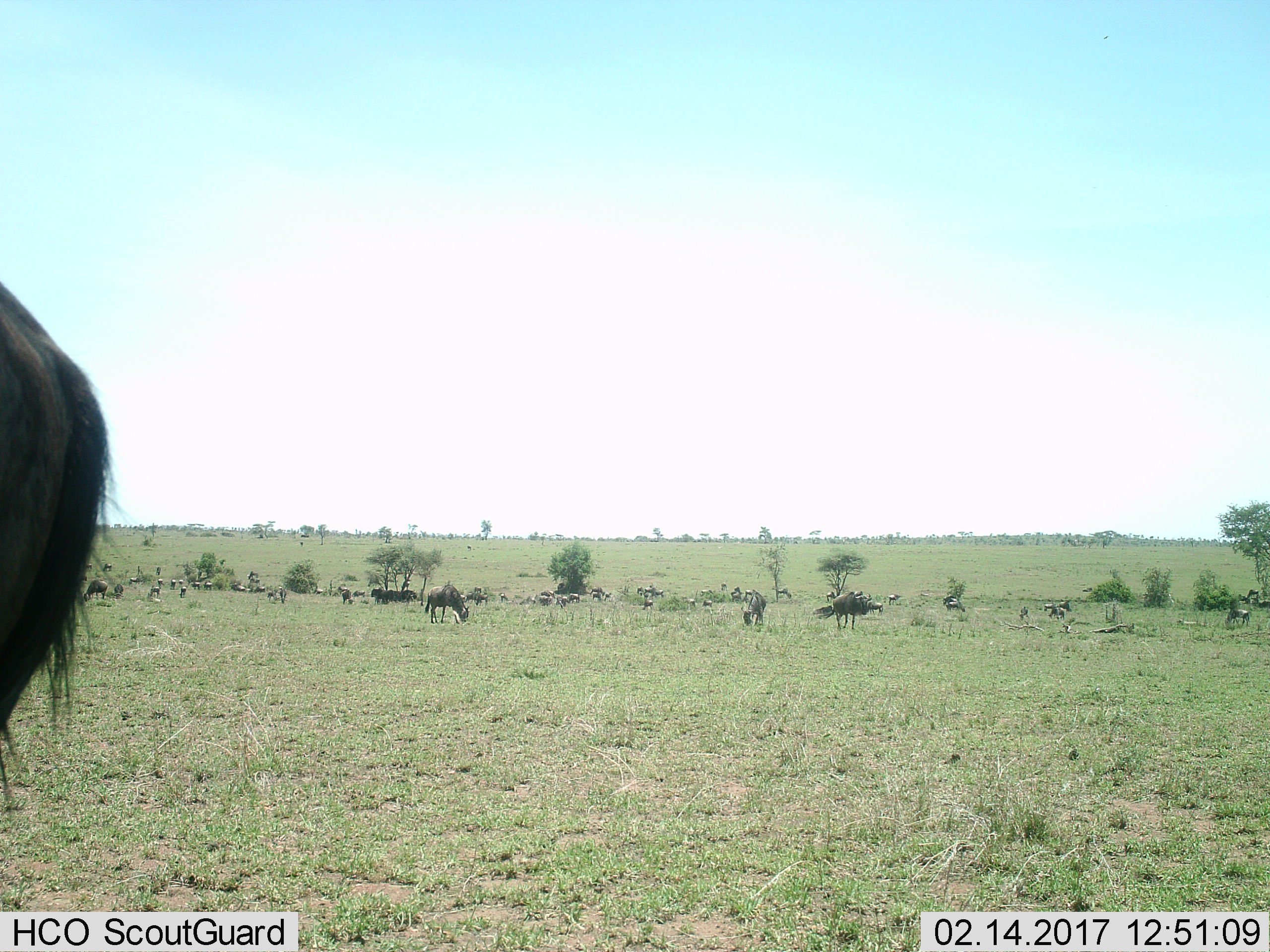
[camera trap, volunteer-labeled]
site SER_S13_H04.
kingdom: Animalia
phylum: Chordata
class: Mammalia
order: Artiodactyla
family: Bovidae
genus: Connochaetes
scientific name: Connochaetes taurinus taurinus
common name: blue wildebeest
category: wildebeestblue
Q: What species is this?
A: Wildebeestblue (blue wildebeest) (Connochaetes taurinus taurinus).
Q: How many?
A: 11-50.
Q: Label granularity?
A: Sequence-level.